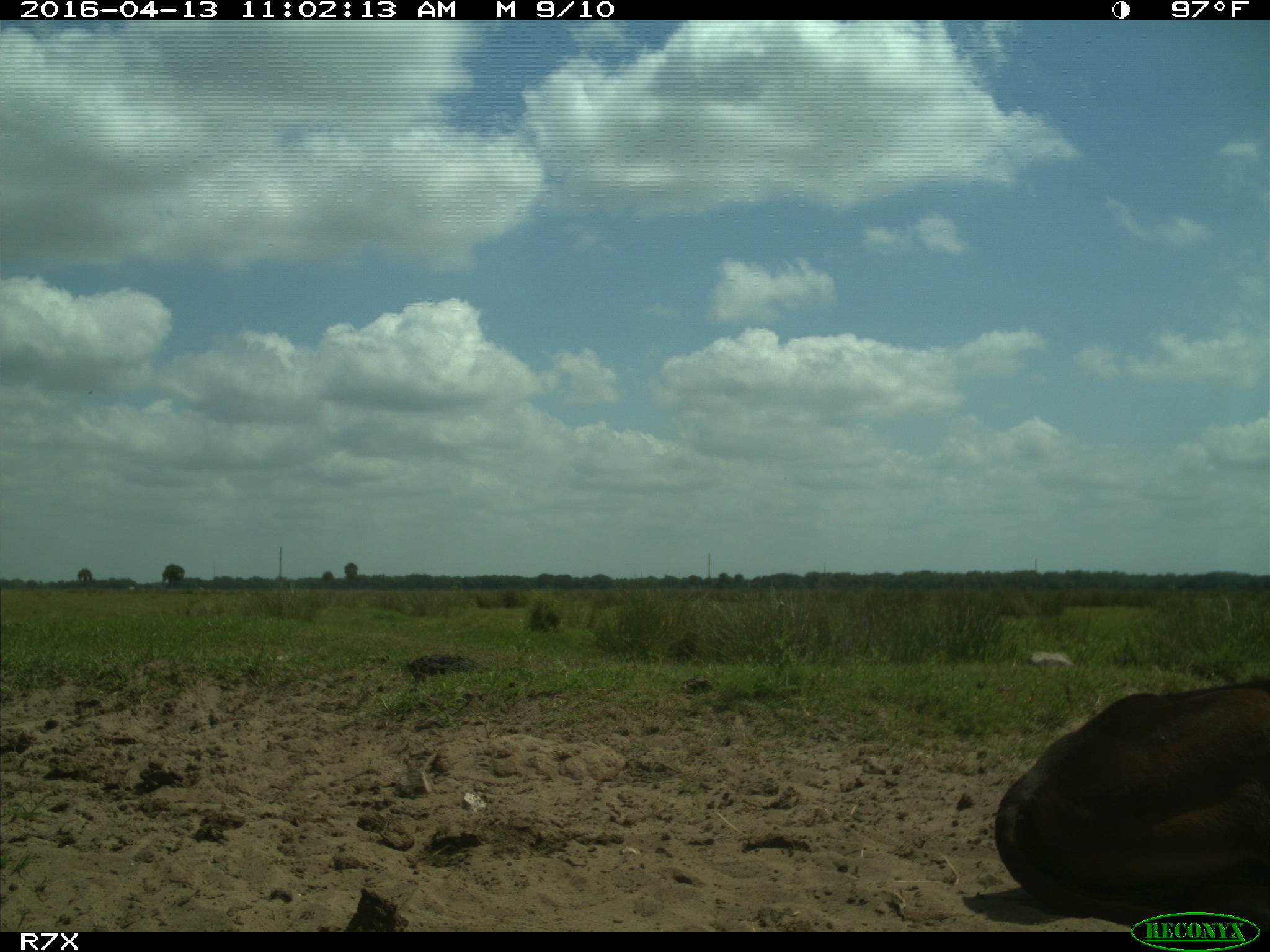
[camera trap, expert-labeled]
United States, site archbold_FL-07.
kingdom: Animalia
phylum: Chordata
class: Mammalia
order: Artiodactyla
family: Bovidae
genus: Bos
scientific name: Bos taurus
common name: domestic cow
Bos taurus (domestic cow).